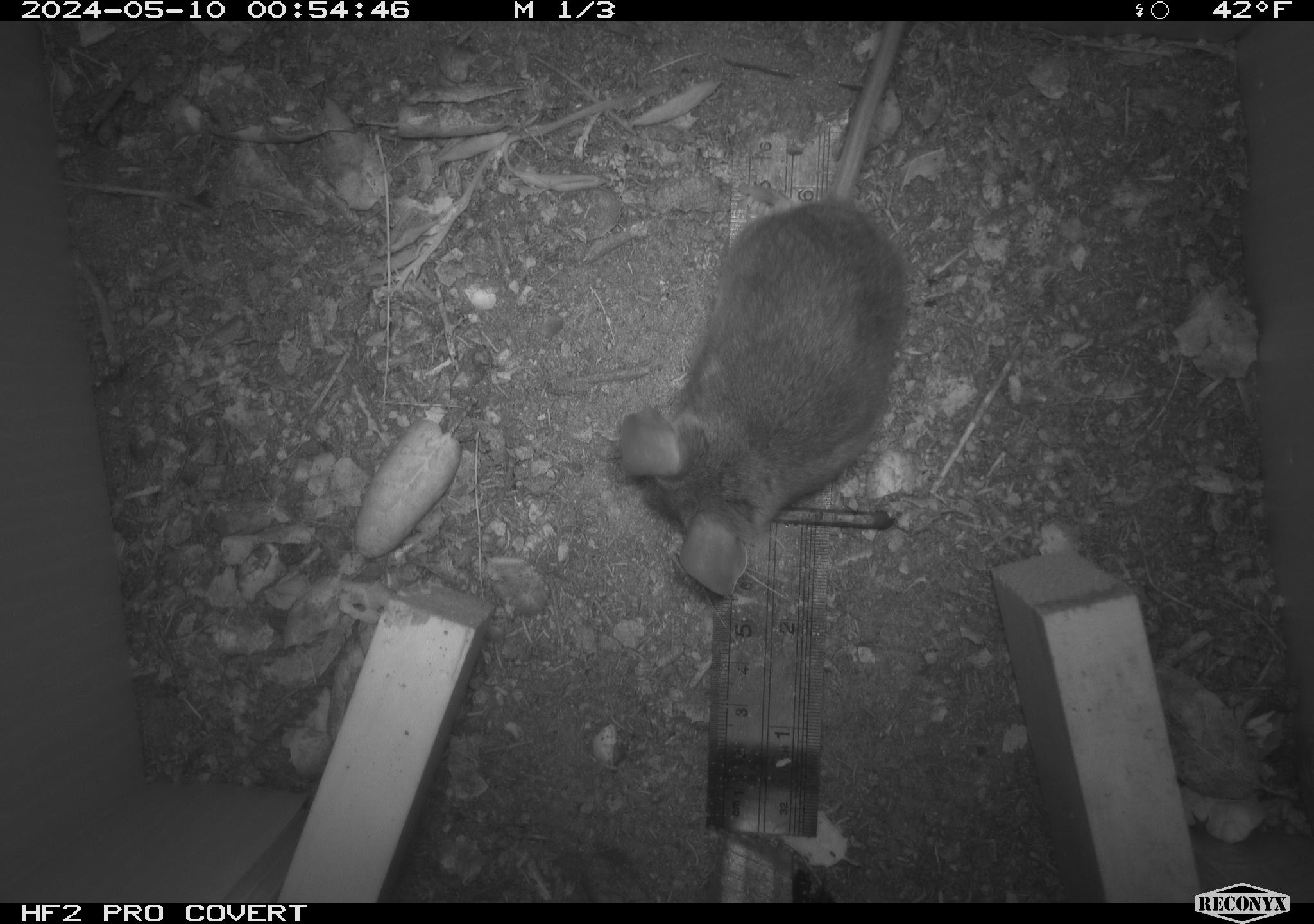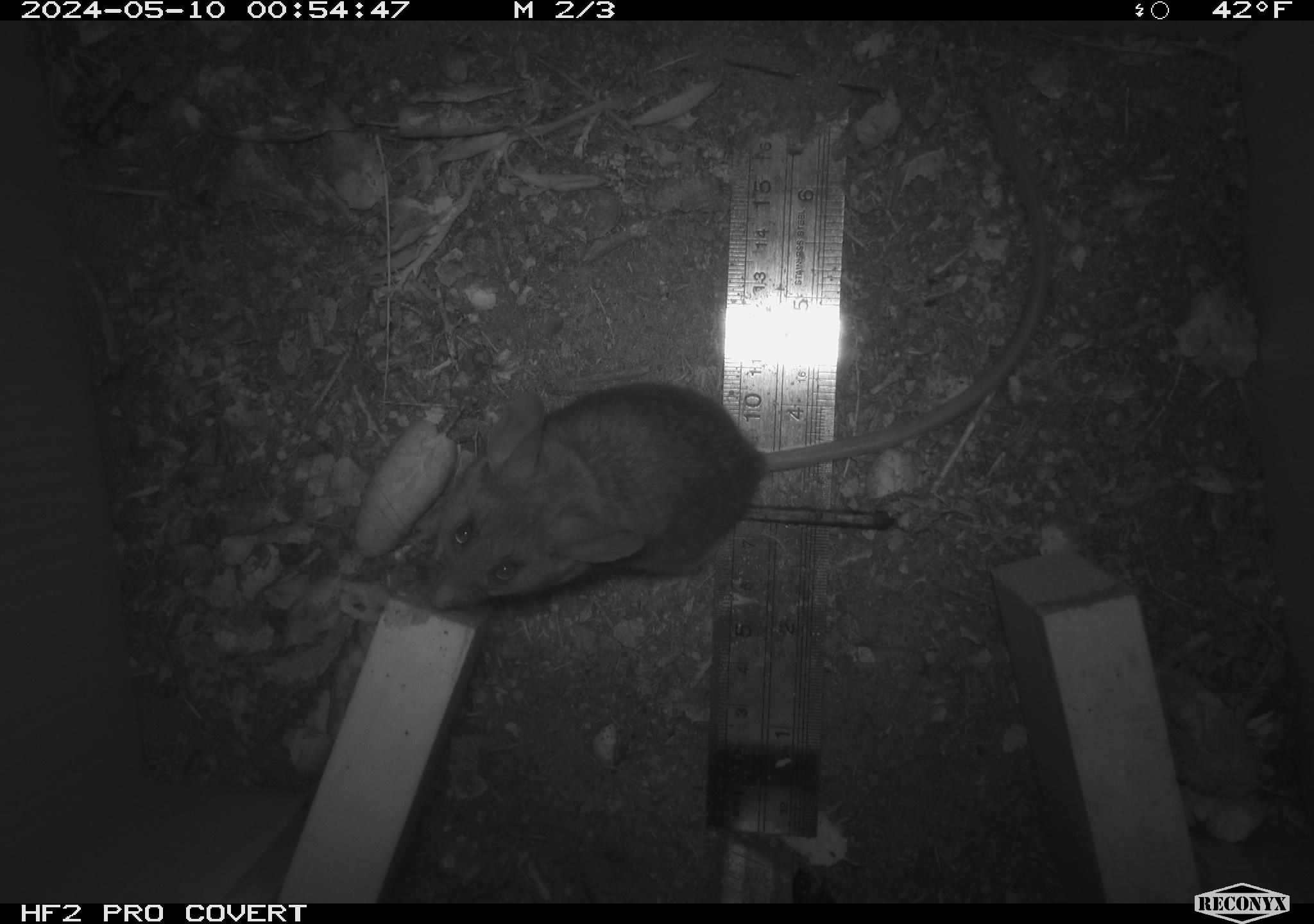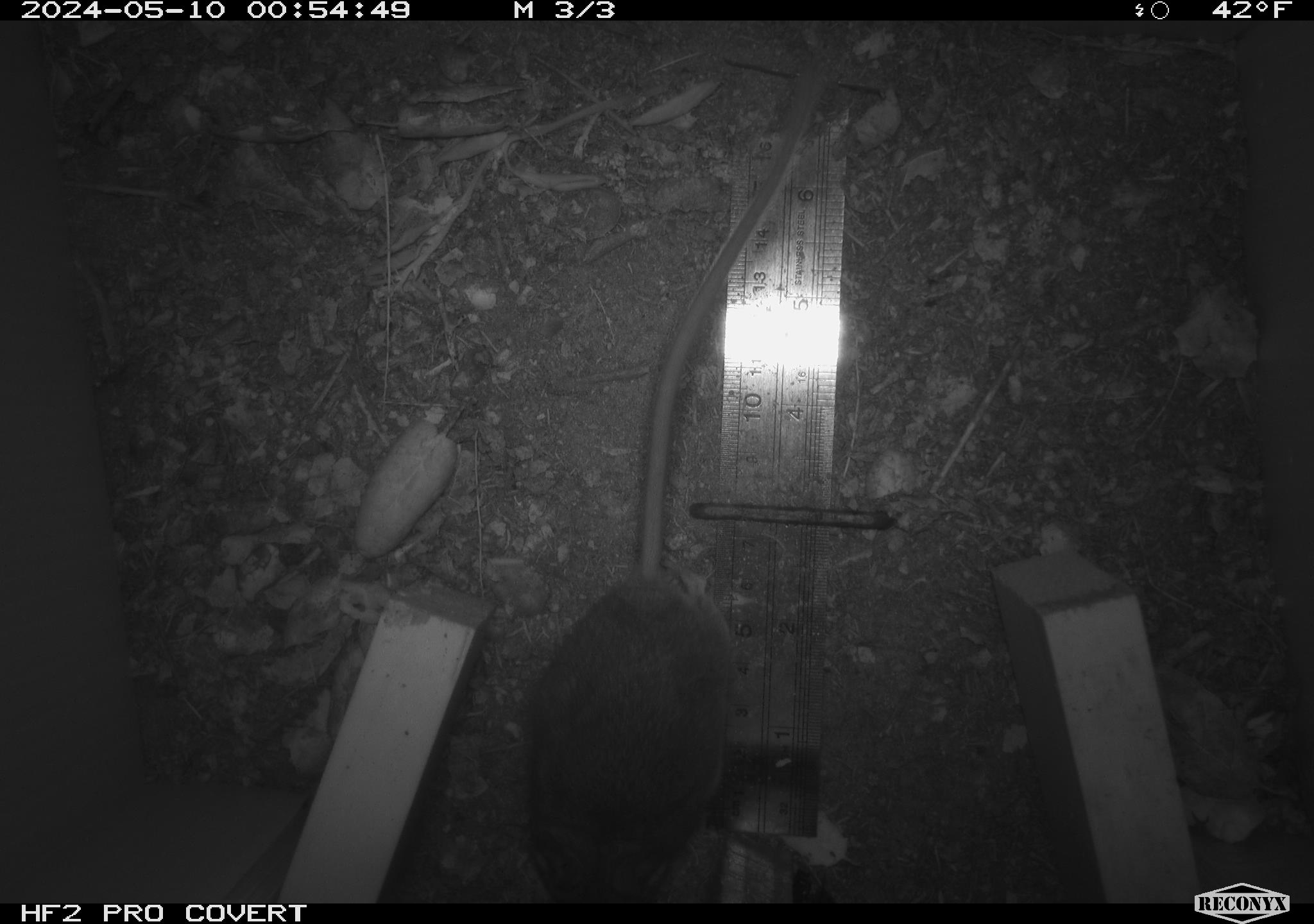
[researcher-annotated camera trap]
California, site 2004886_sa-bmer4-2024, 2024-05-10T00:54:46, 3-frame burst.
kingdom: Animalia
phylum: Chordata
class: Mammalia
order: Rodentia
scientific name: Rodentia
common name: mouse species